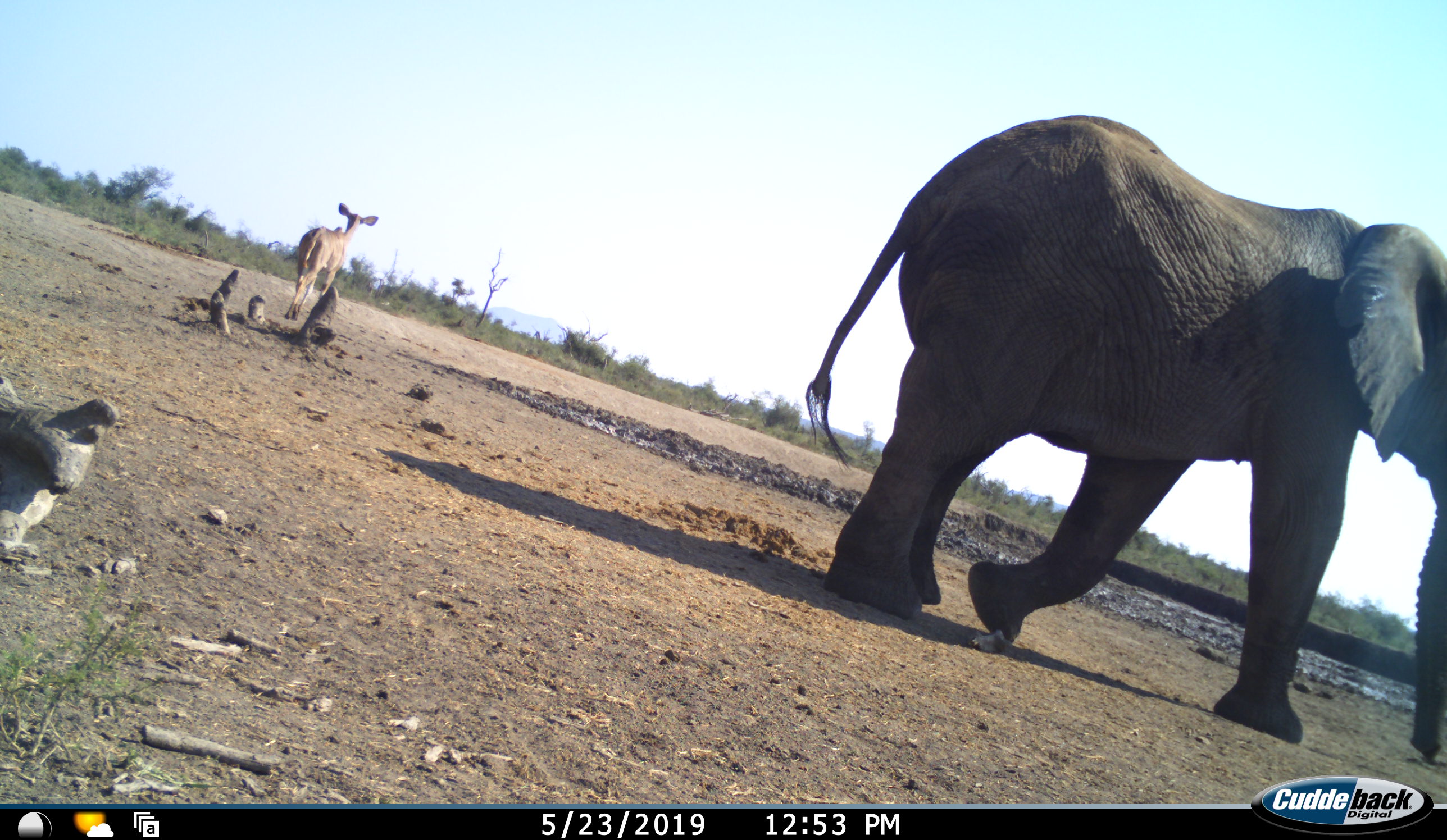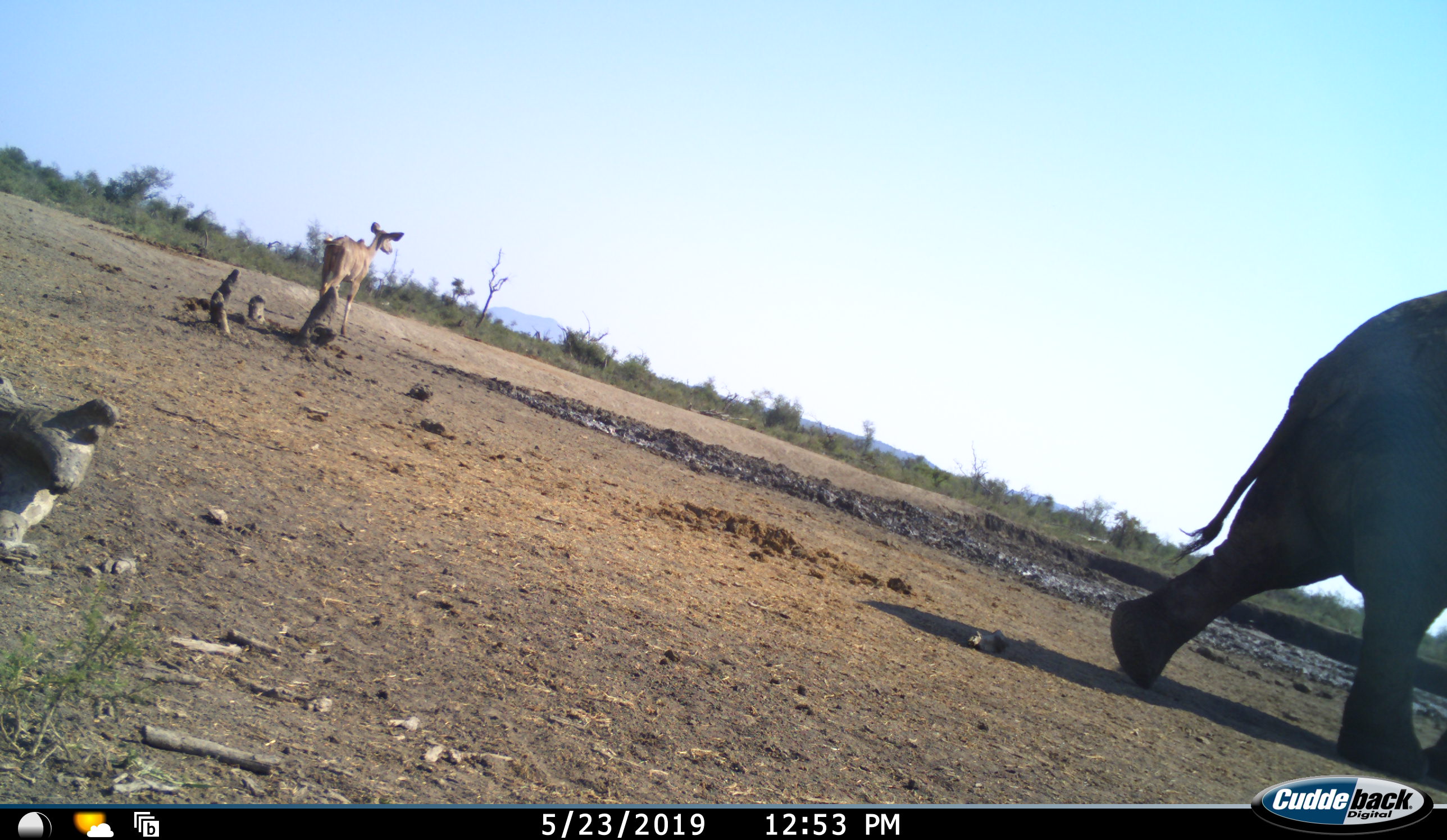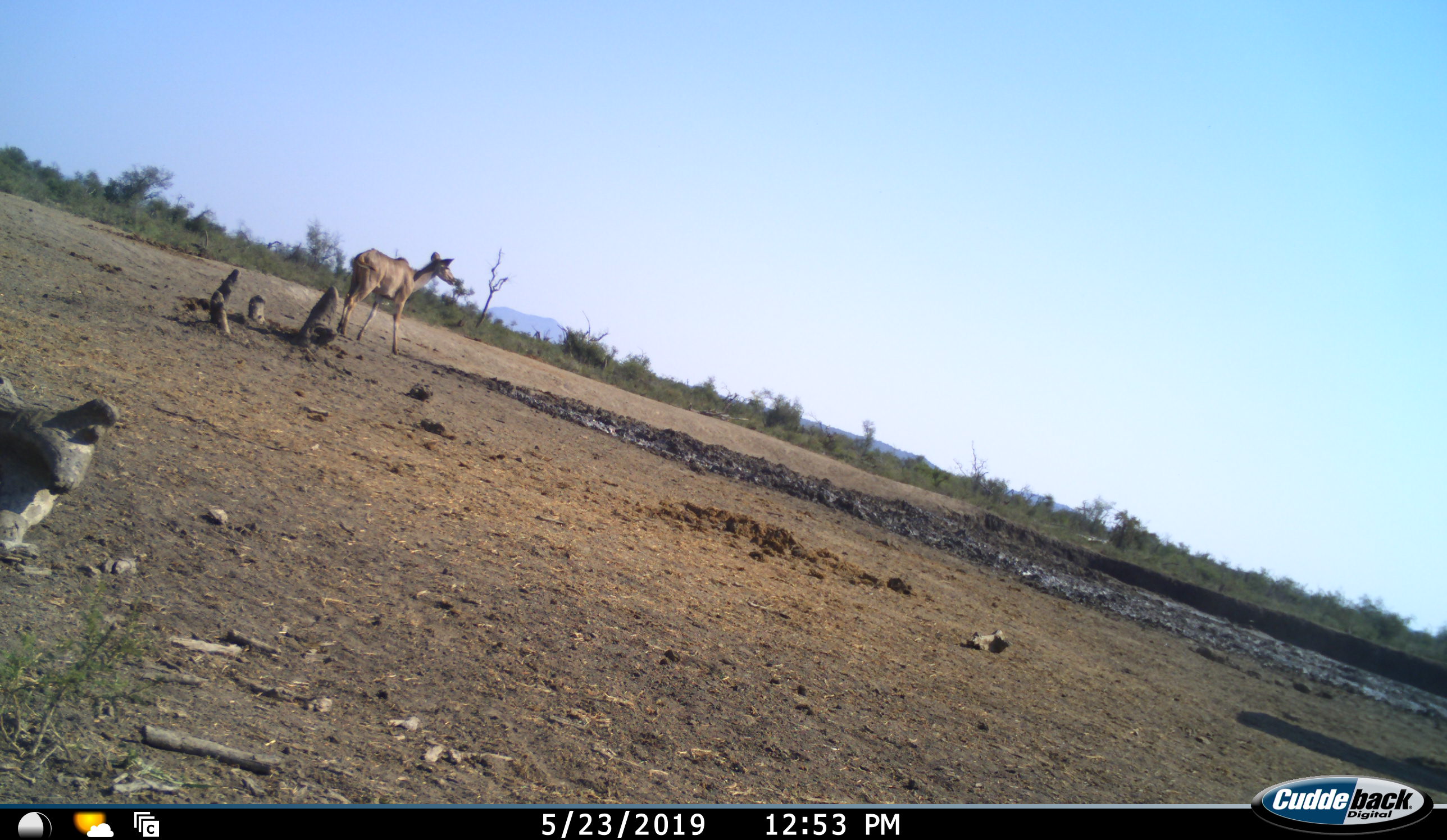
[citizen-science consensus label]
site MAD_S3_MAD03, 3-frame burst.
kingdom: Animalia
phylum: Chordata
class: Mammalia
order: Proboscidea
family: Elephantidae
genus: Loxodonta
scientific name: Loxodonta africana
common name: african bush elephant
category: elephant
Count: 1.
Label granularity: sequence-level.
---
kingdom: Animalia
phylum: Chordata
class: Mammalia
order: Artiodactyla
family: Bovidae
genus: Tragelaphus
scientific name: Tragelaphus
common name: kudu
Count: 1.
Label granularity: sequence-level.